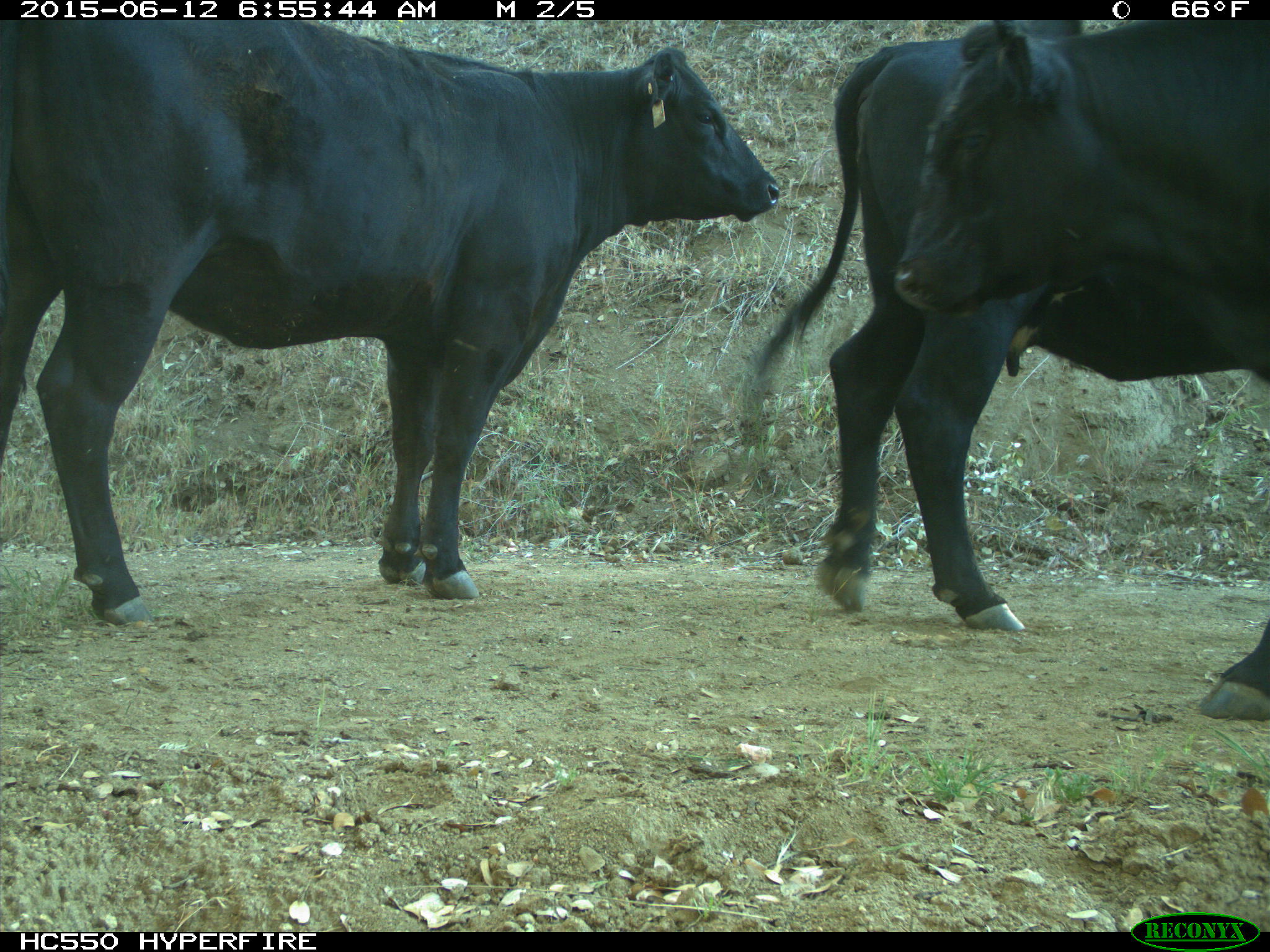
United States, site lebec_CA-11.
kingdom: Animalia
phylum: Chordata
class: Mammalia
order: Artiodactyla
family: Bovidae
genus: Bos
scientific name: Bos taurus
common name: domestic cow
Bos taurus (domestic cow).